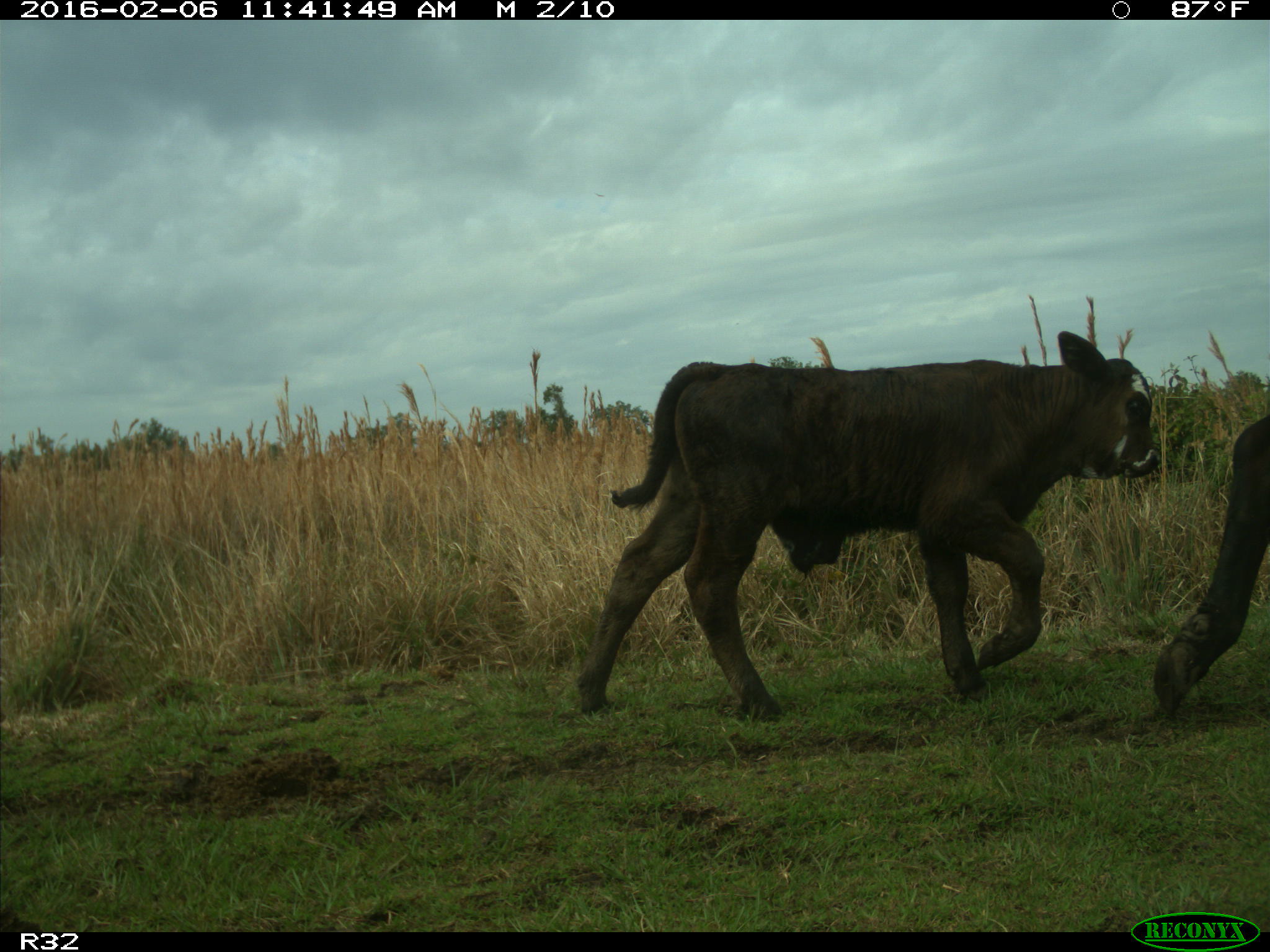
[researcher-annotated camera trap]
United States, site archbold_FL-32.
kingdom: Animalia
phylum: Chordata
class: Mammalia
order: Artiodactyla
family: Bovidae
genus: Bos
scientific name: Bos taurus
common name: domestic cow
Bos taurus (domestic cow).